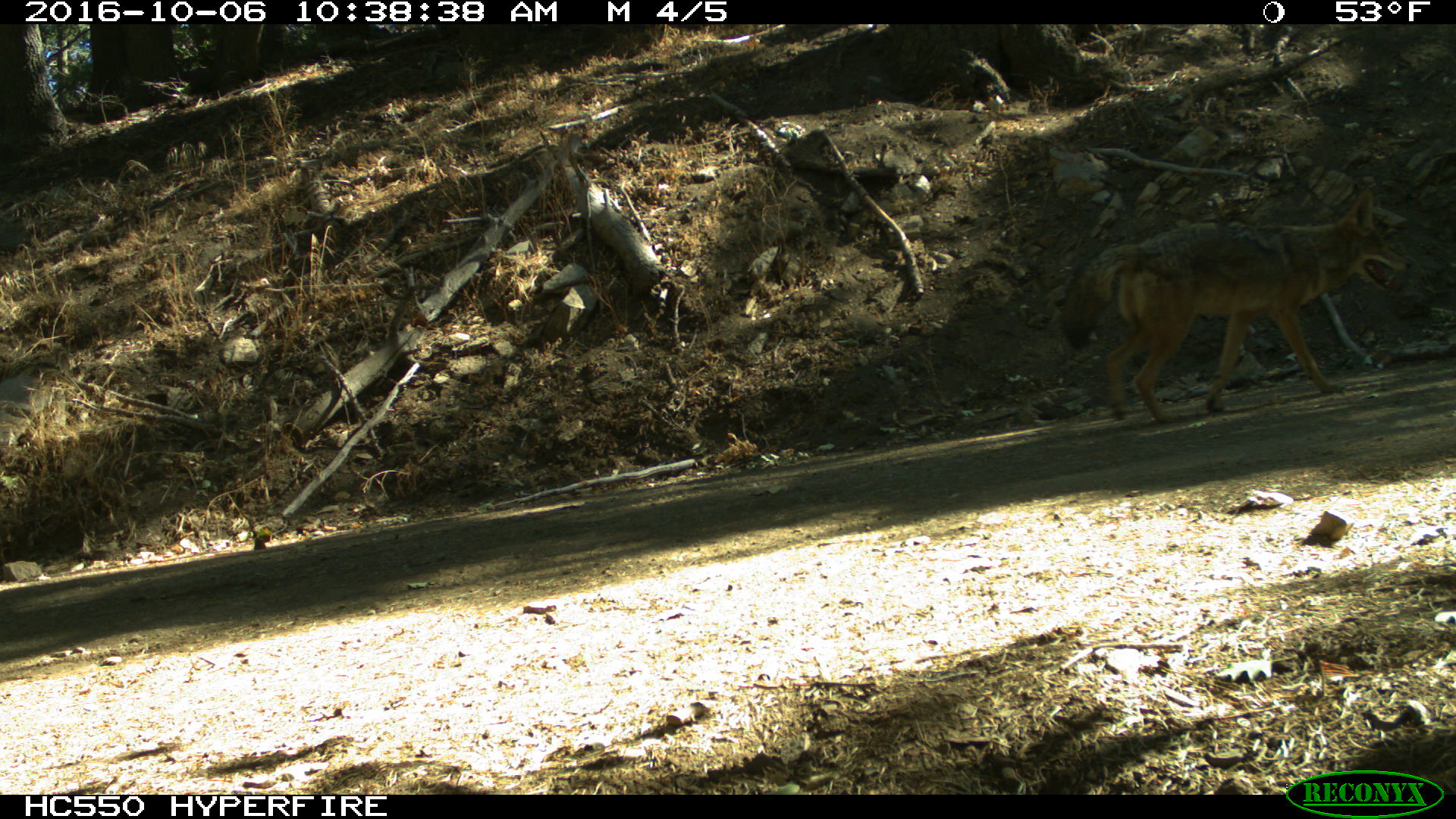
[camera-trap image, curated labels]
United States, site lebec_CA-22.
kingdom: Animalia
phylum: Chordata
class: Mammalia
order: Carnivora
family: Canidae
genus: Canis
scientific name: Canis latrans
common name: coyote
Canis latrans (coyote).